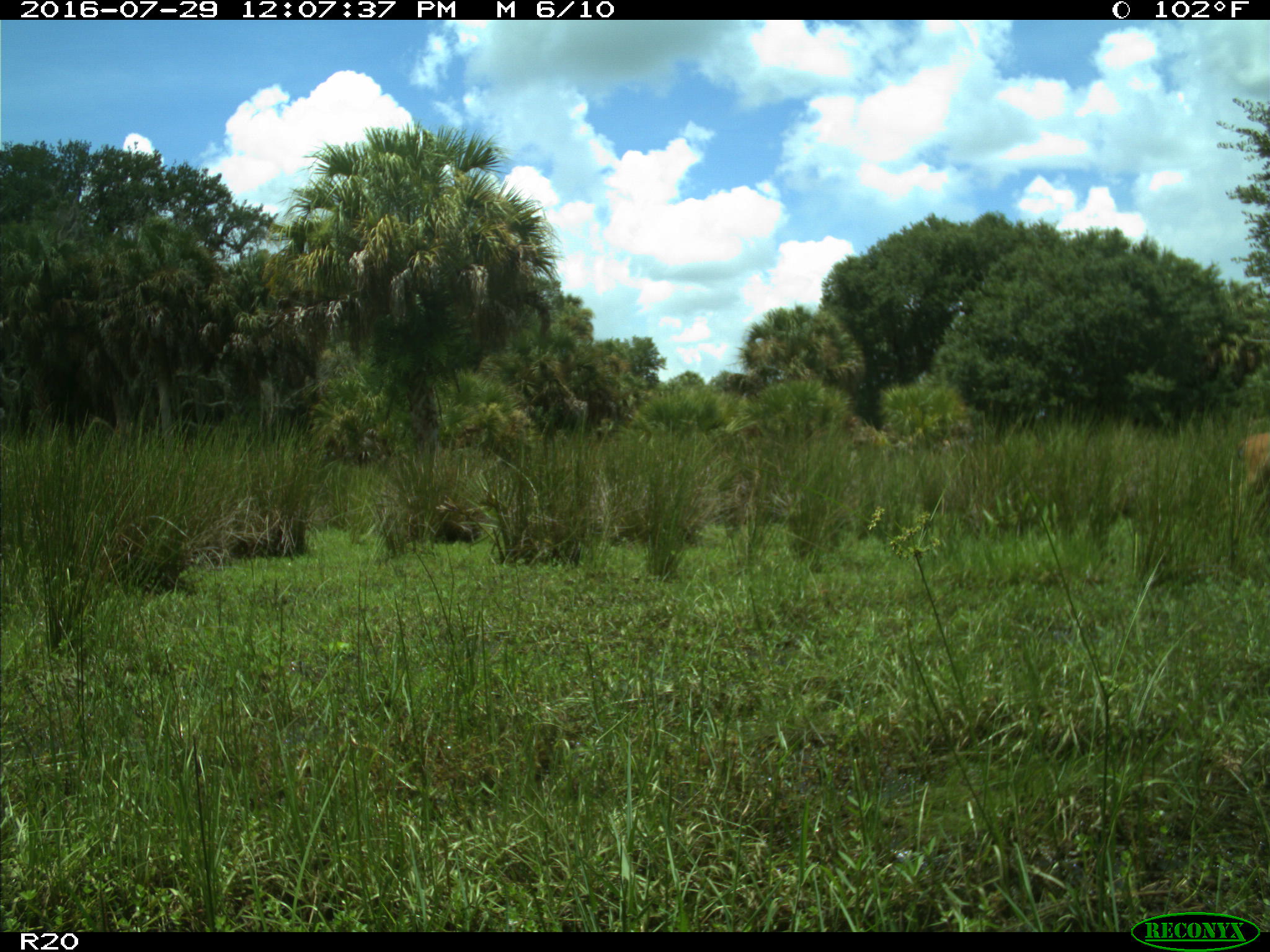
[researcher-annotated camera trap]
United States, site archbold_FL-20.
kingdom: Animalia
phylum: Chordata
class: Mammalia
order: Artiodactyla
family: Cervidae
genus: Odocoileus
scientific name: Odocoileus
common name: deer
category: unidentified deer